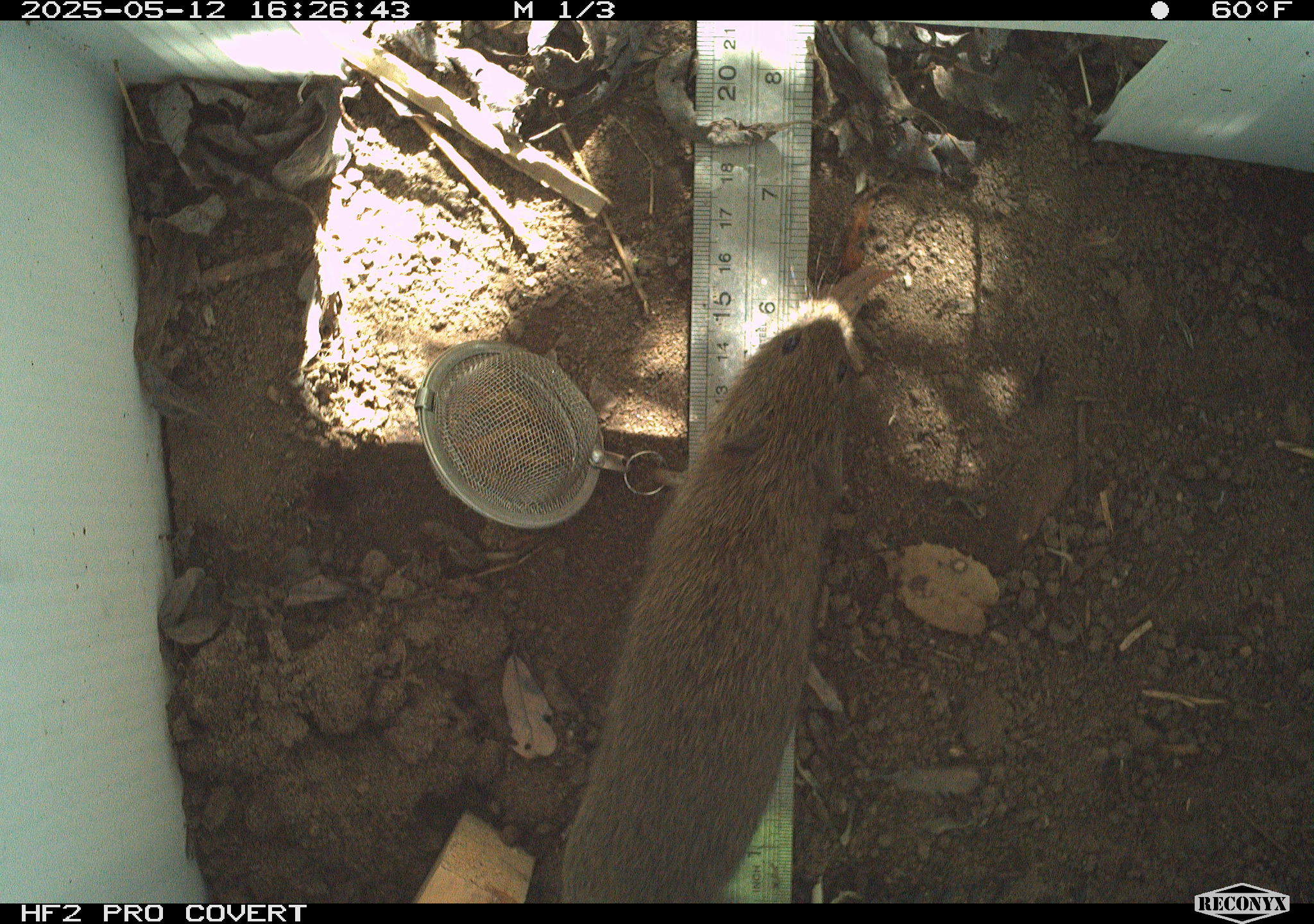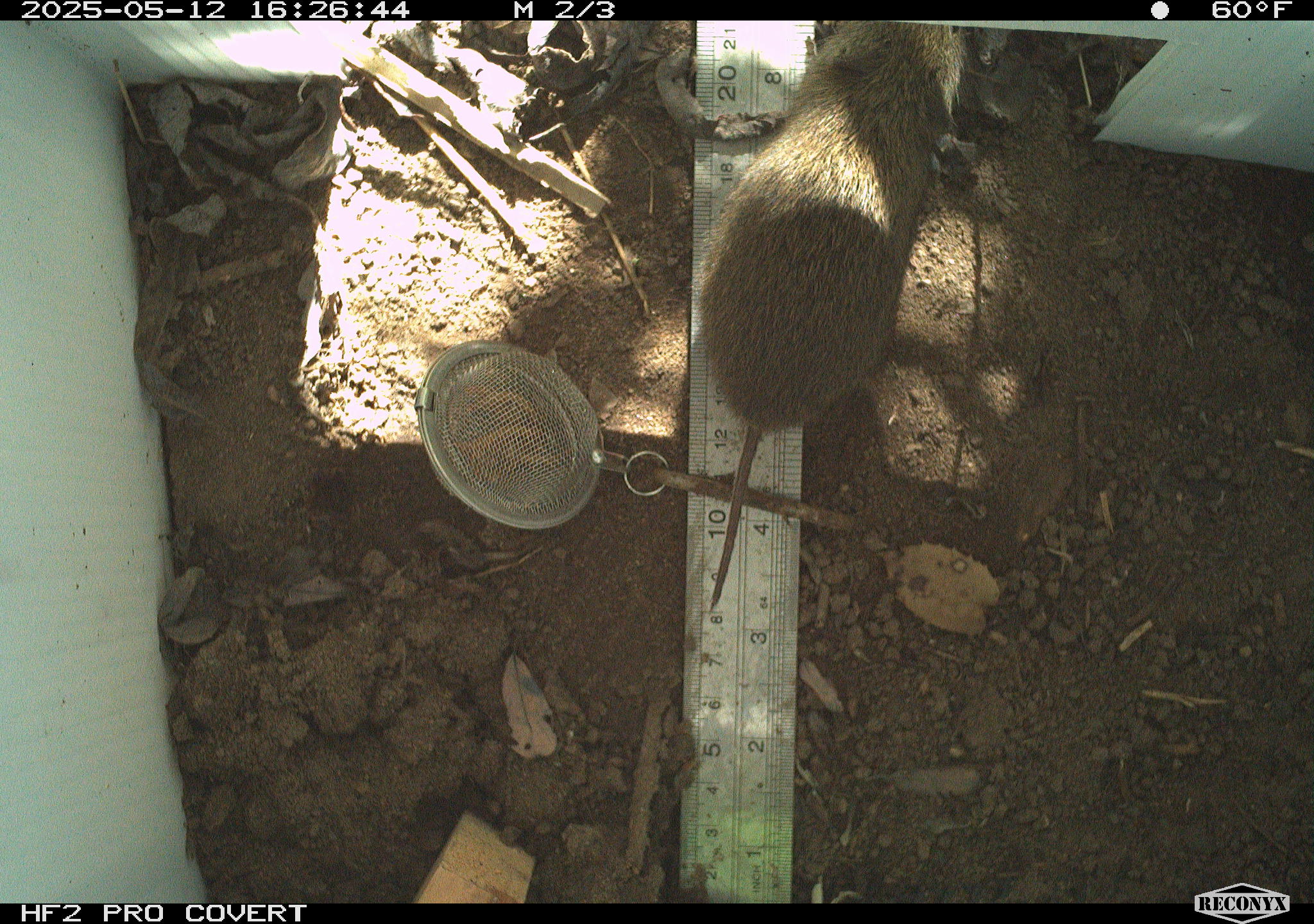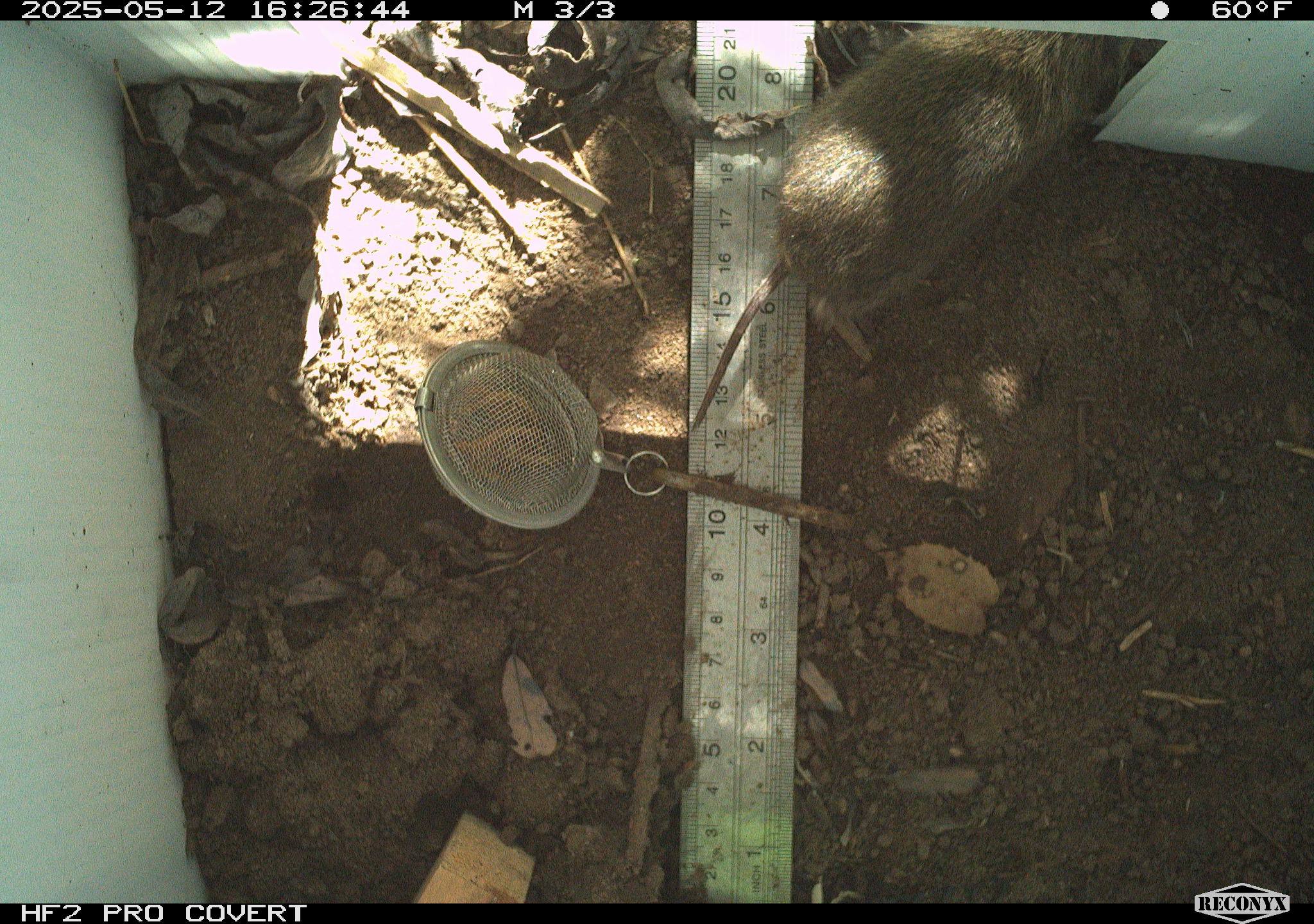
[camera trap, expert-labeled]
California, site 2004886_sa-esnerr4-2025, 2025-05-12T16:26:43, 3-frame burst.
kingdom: Animalia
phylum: Chordata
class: Mammalia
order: Rodentia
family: Cricetidae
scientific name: Arvicolinae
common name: voles, lemmings, and muskrats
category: arvicolinae subfamily